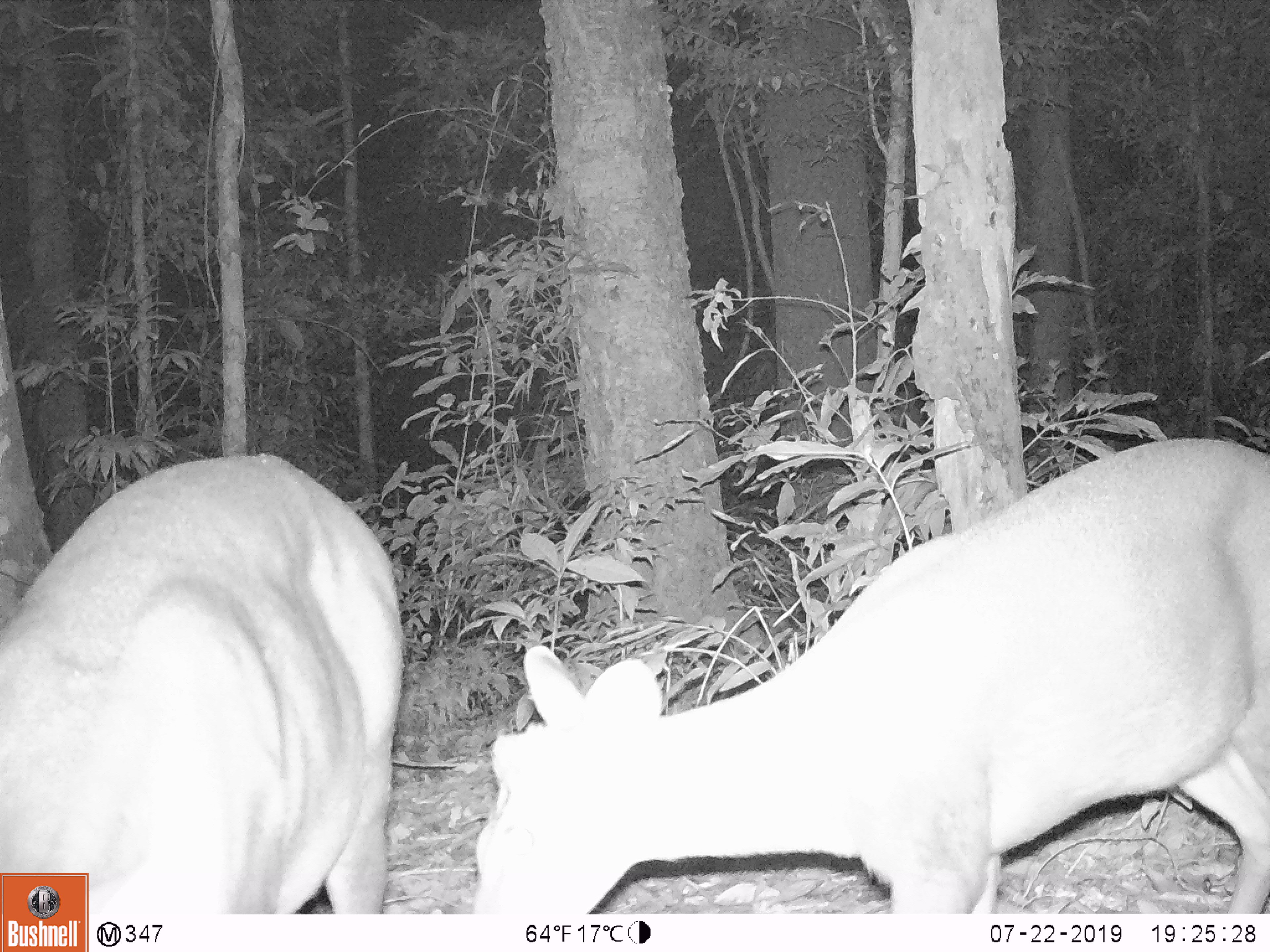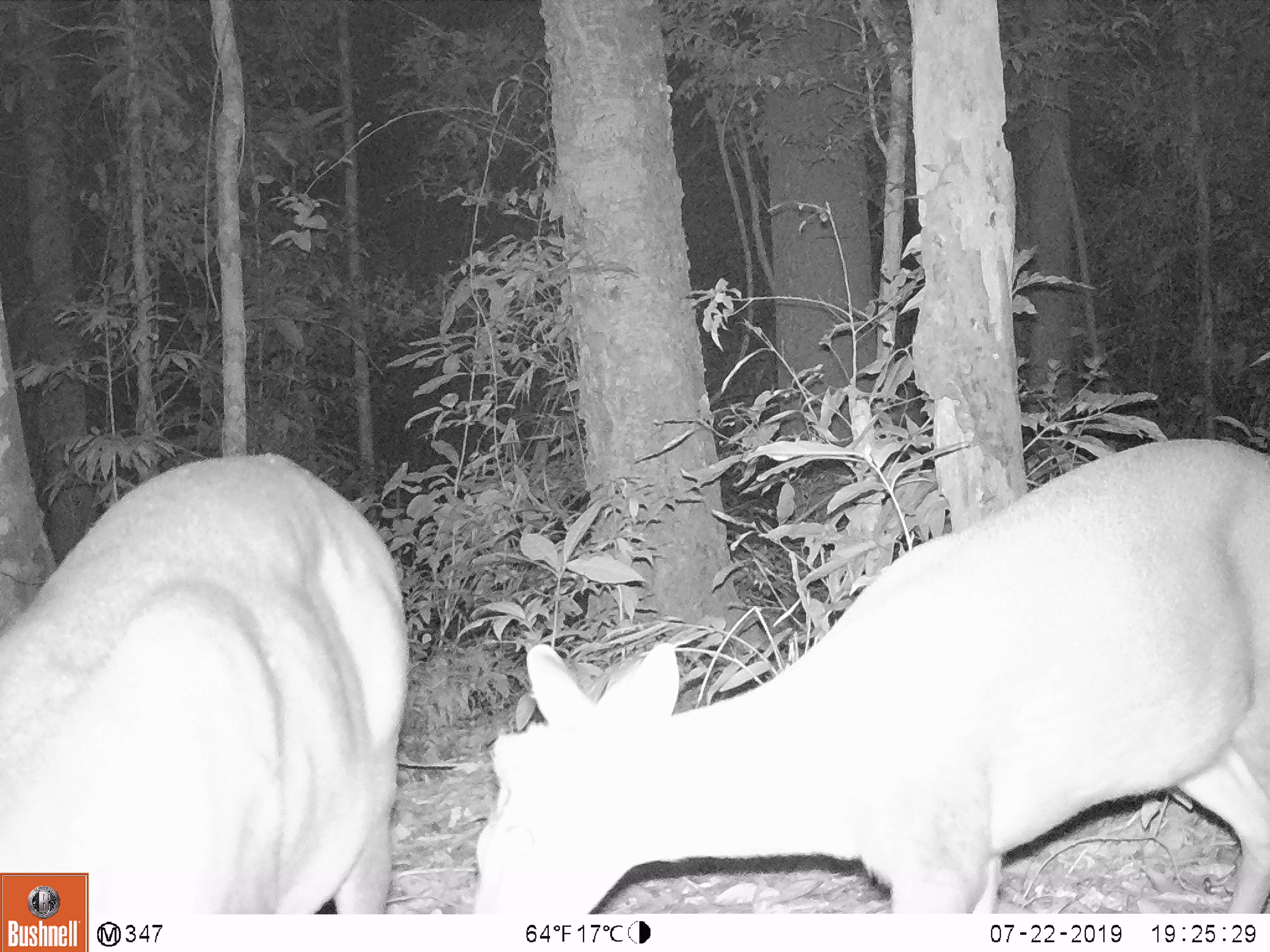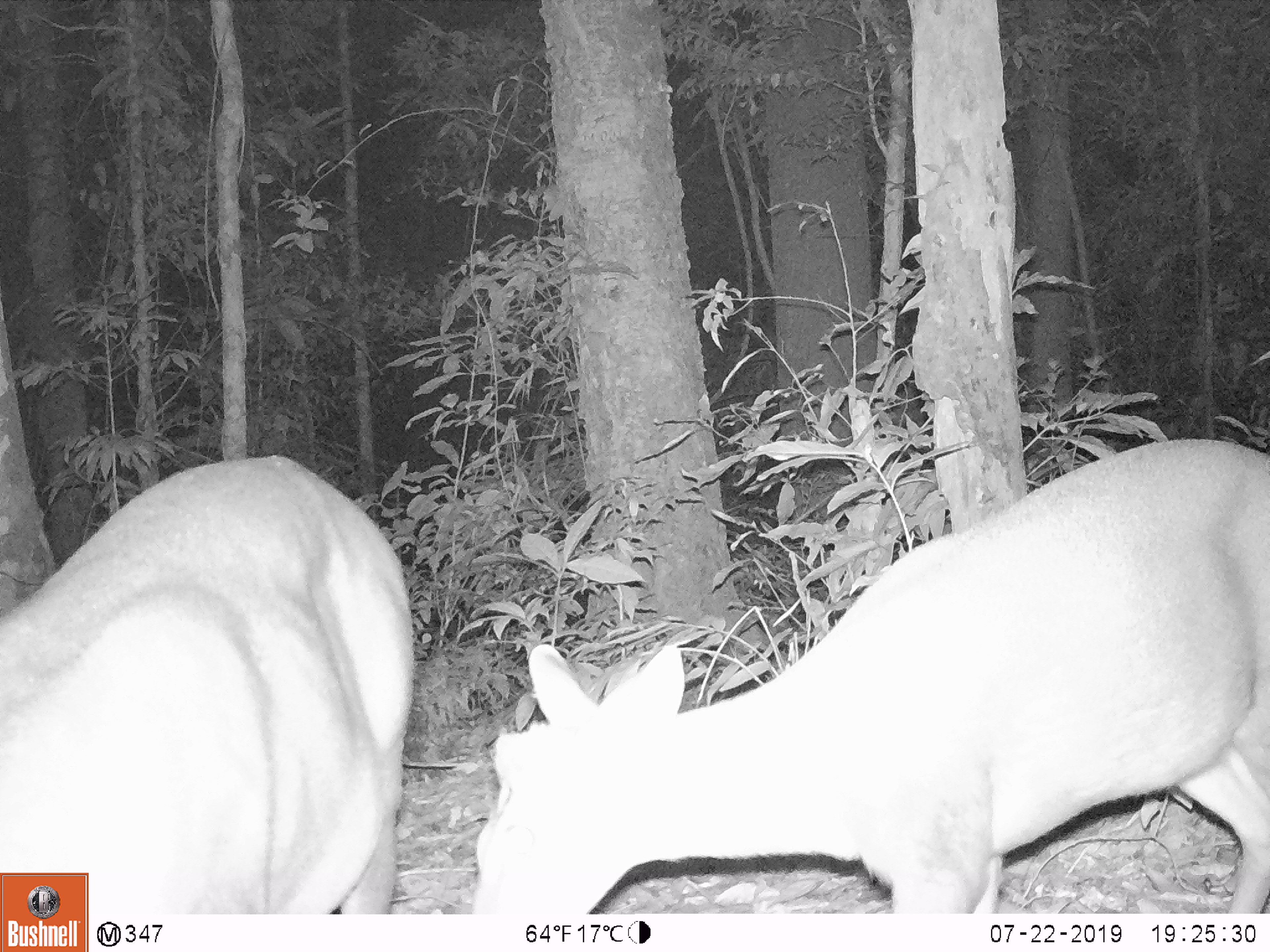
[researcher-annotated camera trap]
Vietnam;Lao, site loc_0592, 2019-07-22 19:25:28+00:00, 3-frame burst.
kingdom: Animalia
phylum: Chordata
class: Mammalia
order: Artiodactyla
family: Cervidae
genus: Muntiacus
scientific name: Muntiacus rooseveltorum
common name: roosevelt's muntjac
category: roosevelts muntjac group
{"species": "roosevelts muntjac group (roosevelt's muntjac) (Muntiacus rooseveltorum)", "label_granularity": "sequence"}